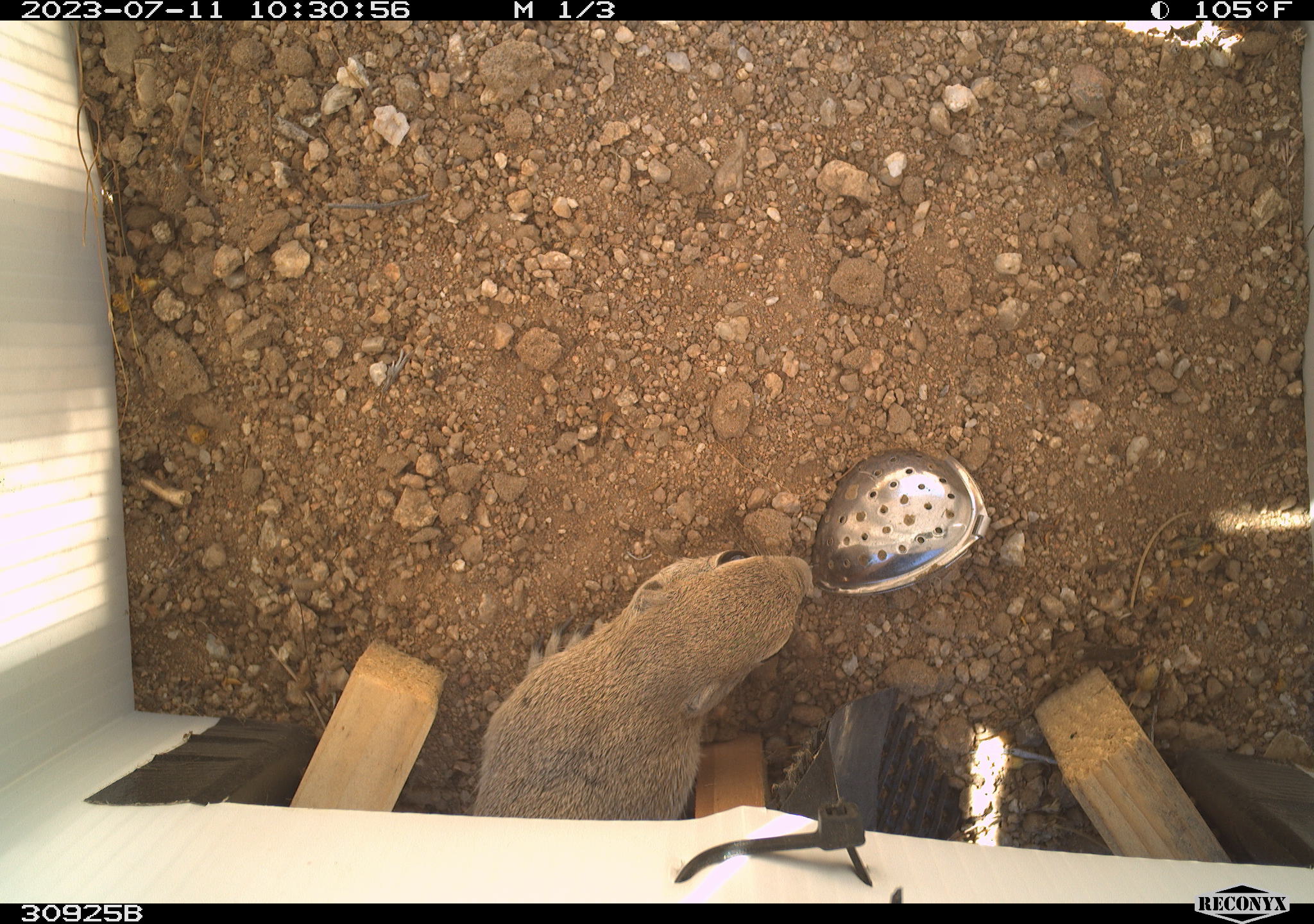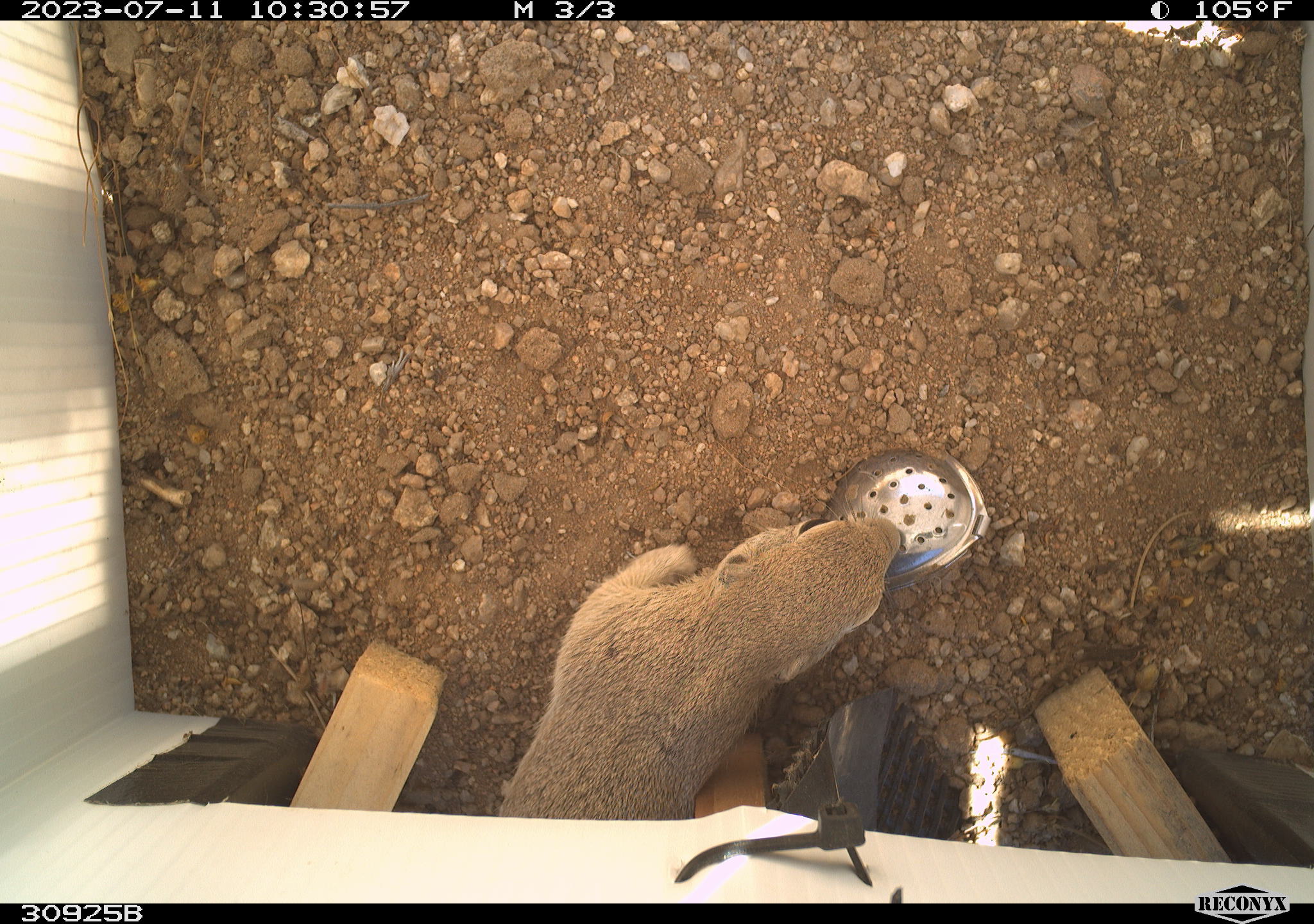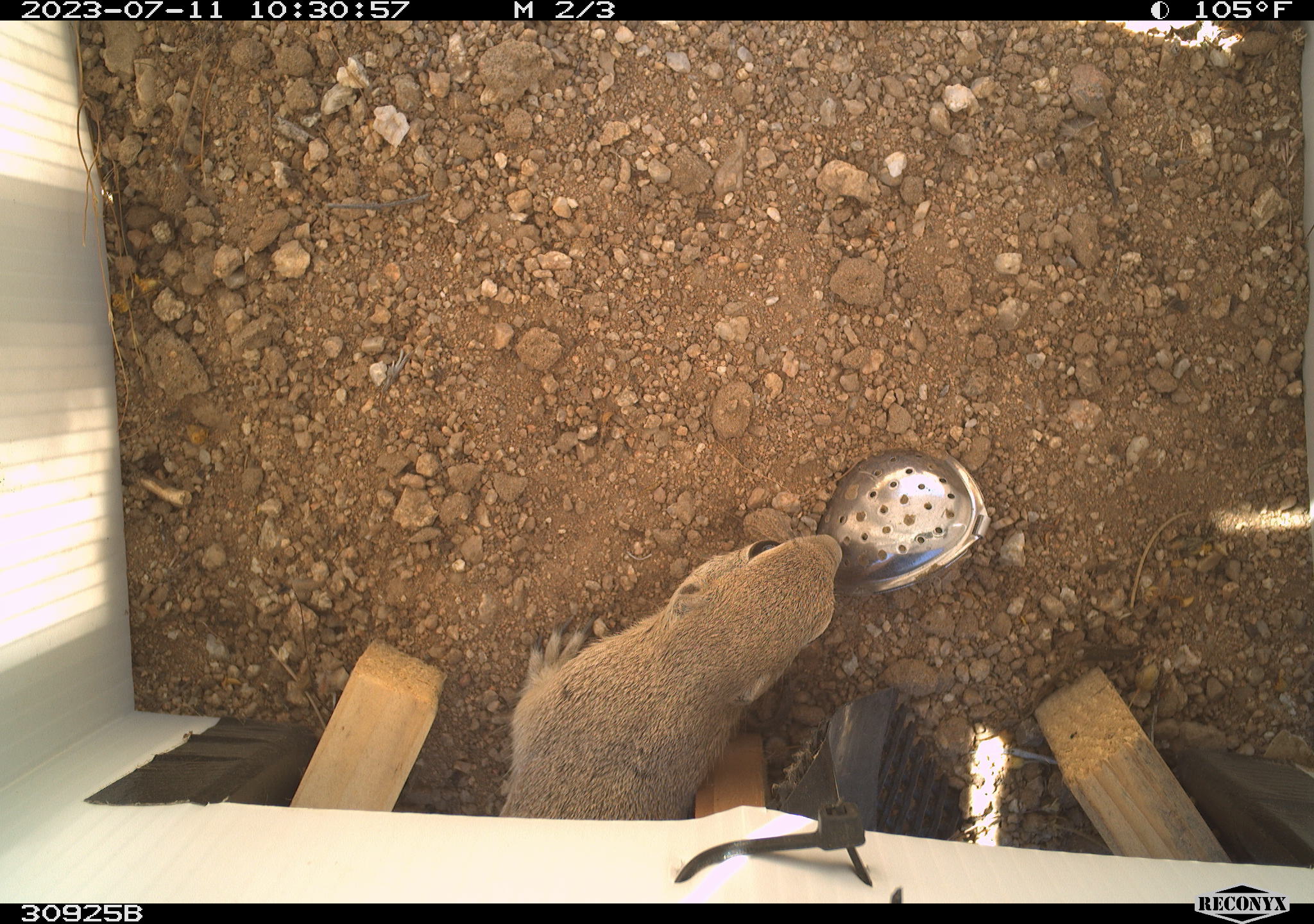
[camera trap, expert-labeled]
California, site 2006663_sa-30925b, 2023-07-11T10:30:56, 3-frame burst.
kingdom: Animalia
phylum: Chordata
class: Mammalia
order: Rodentia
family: Sciuridae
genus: Xerospermophilus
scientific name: Xerospermophilus mohavensis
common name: mohave ground squirrel